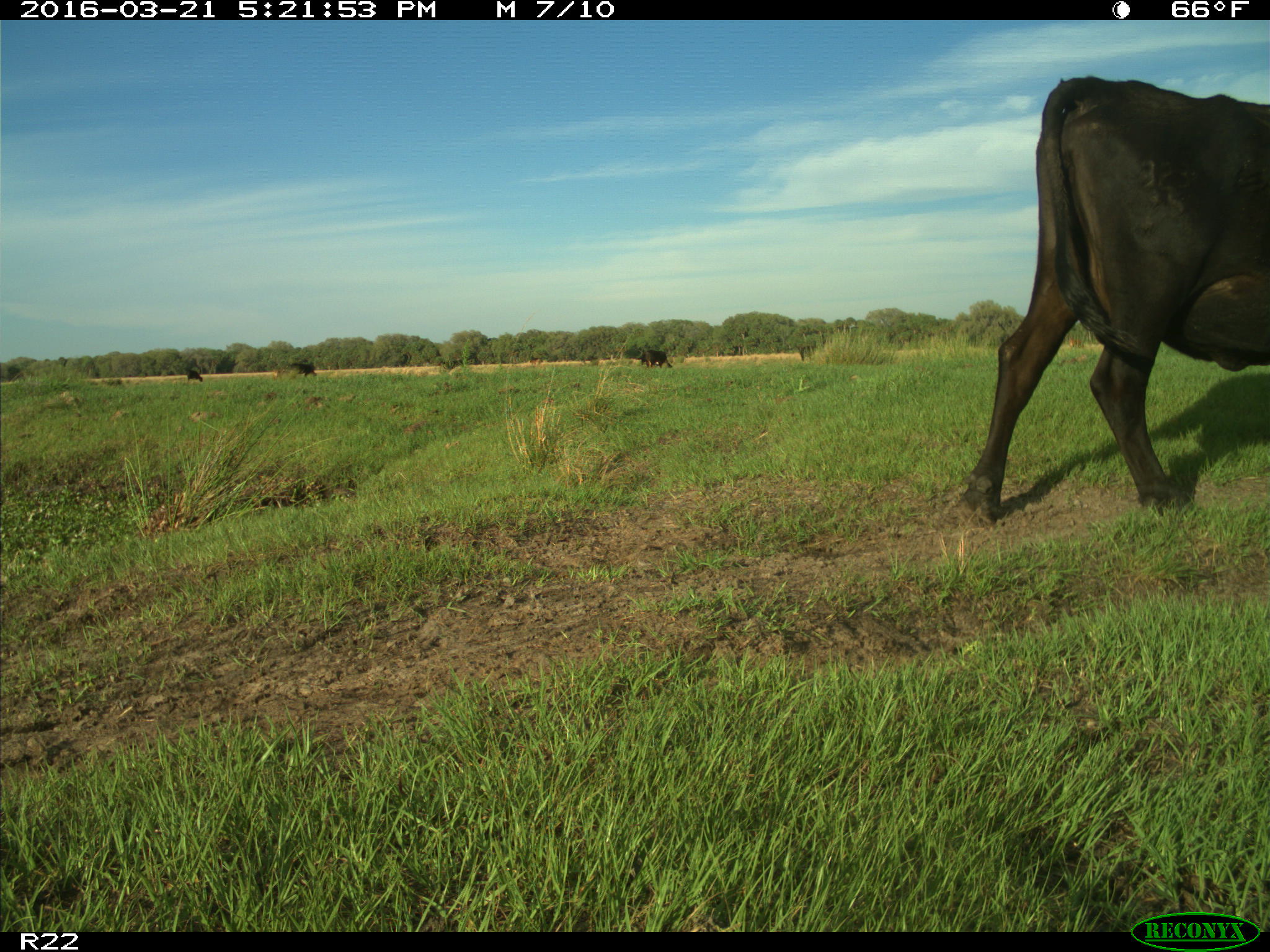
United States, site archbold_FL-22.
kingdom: Animalia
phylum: Chordata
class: Mammalia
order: Artiodactyla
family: Bovidae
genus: Bos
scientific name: Bos taurus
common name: domestic cow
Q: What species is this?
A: Bos taurus (domestic cow).